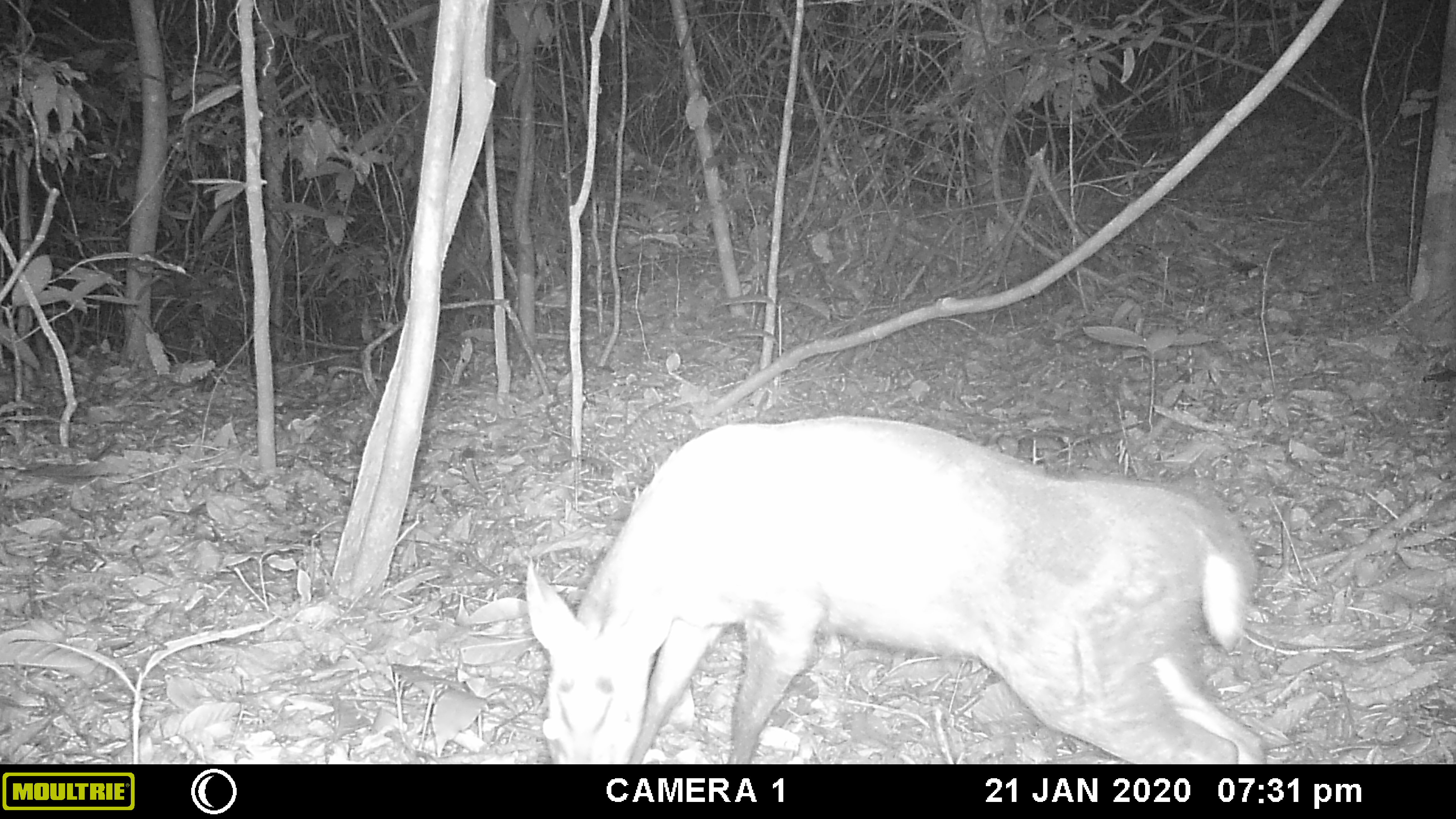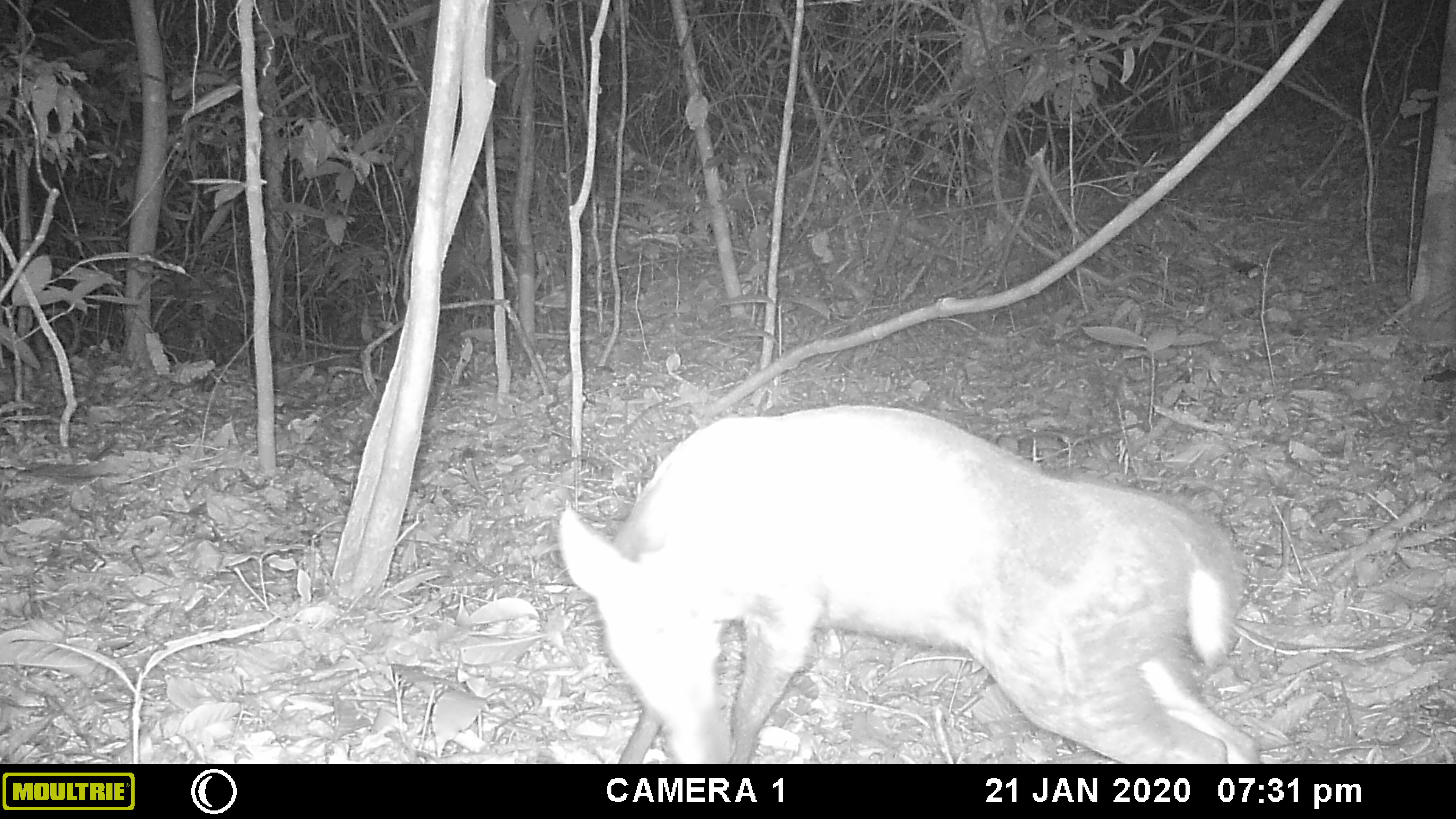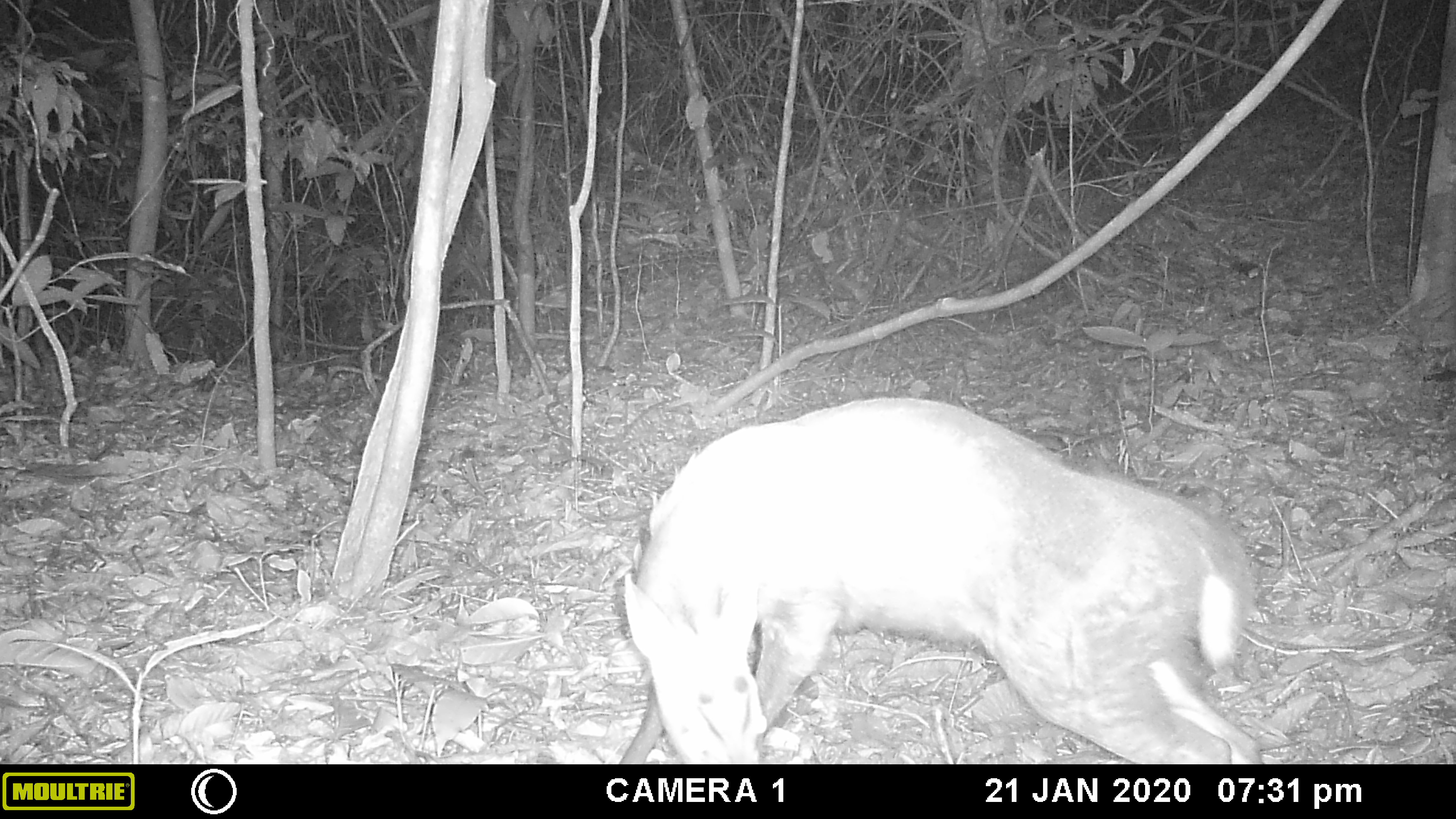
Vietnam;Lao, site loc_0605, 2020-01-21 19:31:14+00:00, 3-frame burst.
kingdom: Animalia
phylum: Chordata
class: Mammalia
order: Artiodactyla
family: Cervidae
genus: Muntiacus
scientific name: Muntiacus rooseveltorum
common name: roosevelt's muntjac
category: roosevelts muntjac group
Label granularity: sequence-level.